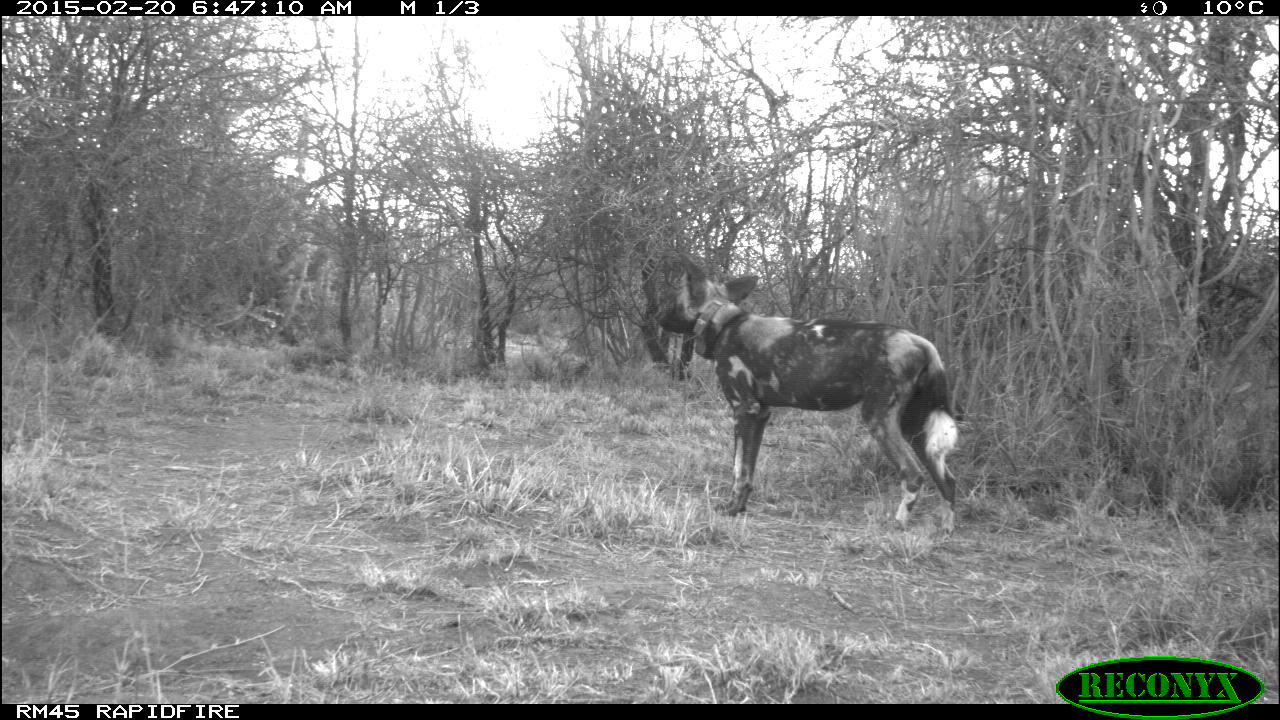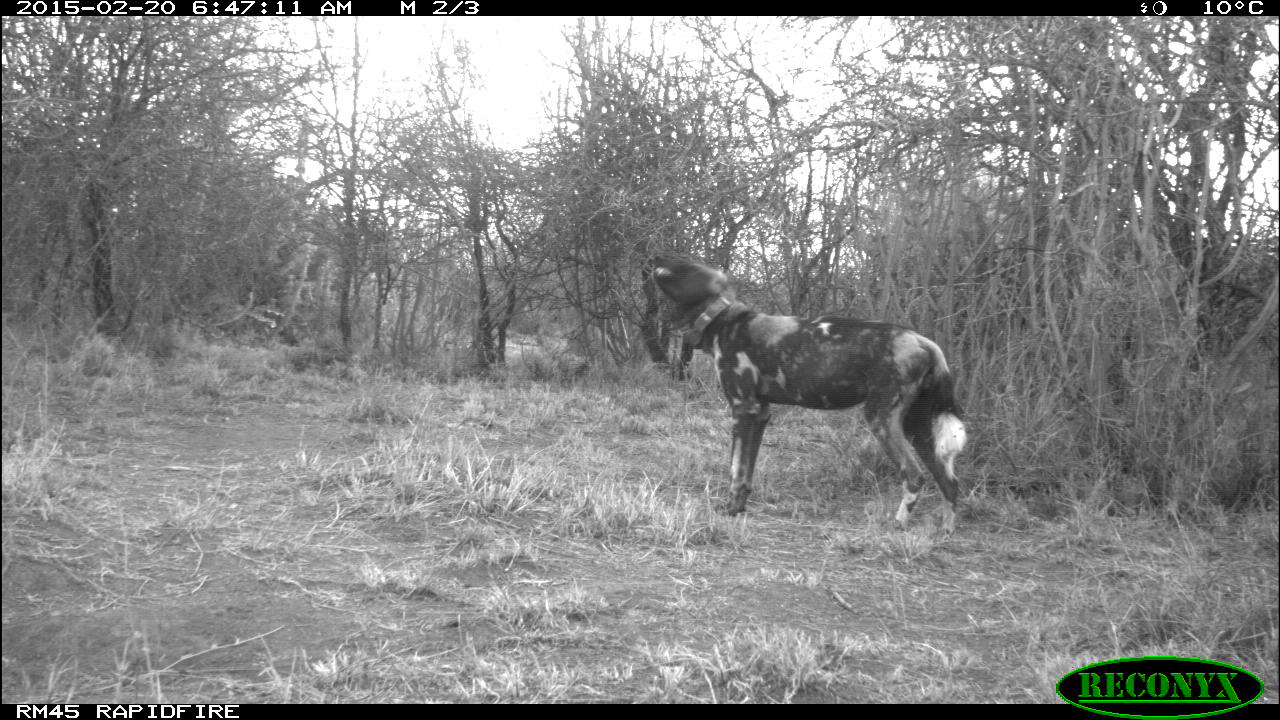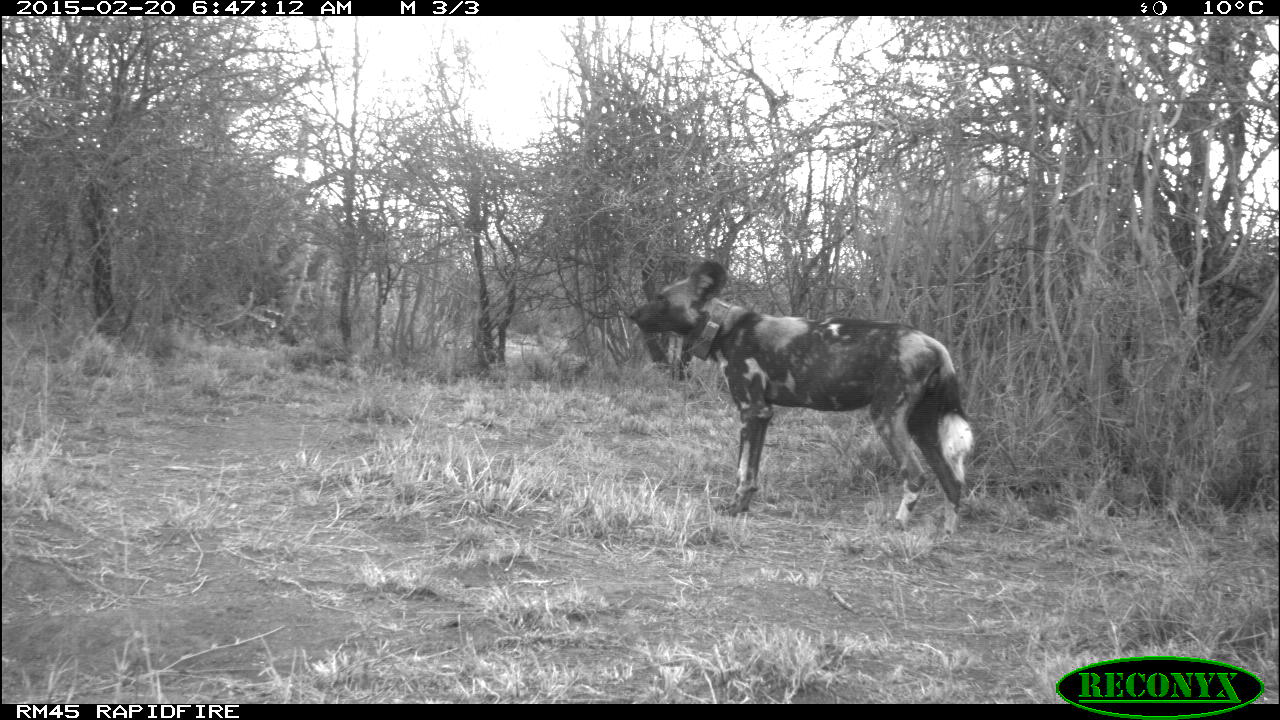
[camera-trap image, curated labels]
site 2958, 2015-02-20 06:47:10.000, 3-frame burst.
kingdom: Animalia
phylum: Chordata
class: Mammalia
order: Carnivora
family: Canidae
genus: Lycaon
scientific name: Lycaon pictus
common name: african wild dog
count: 2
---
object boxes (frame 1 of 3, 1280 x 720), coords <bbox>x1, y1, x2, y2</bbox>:
lycaon pictus: <bbox>659, 255, 959, 539</bbox>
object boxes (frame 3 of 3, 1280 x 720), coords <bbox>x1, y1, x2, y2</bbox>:
lycaon pictus: <bbox>626, 260, 972, 533</bbox>